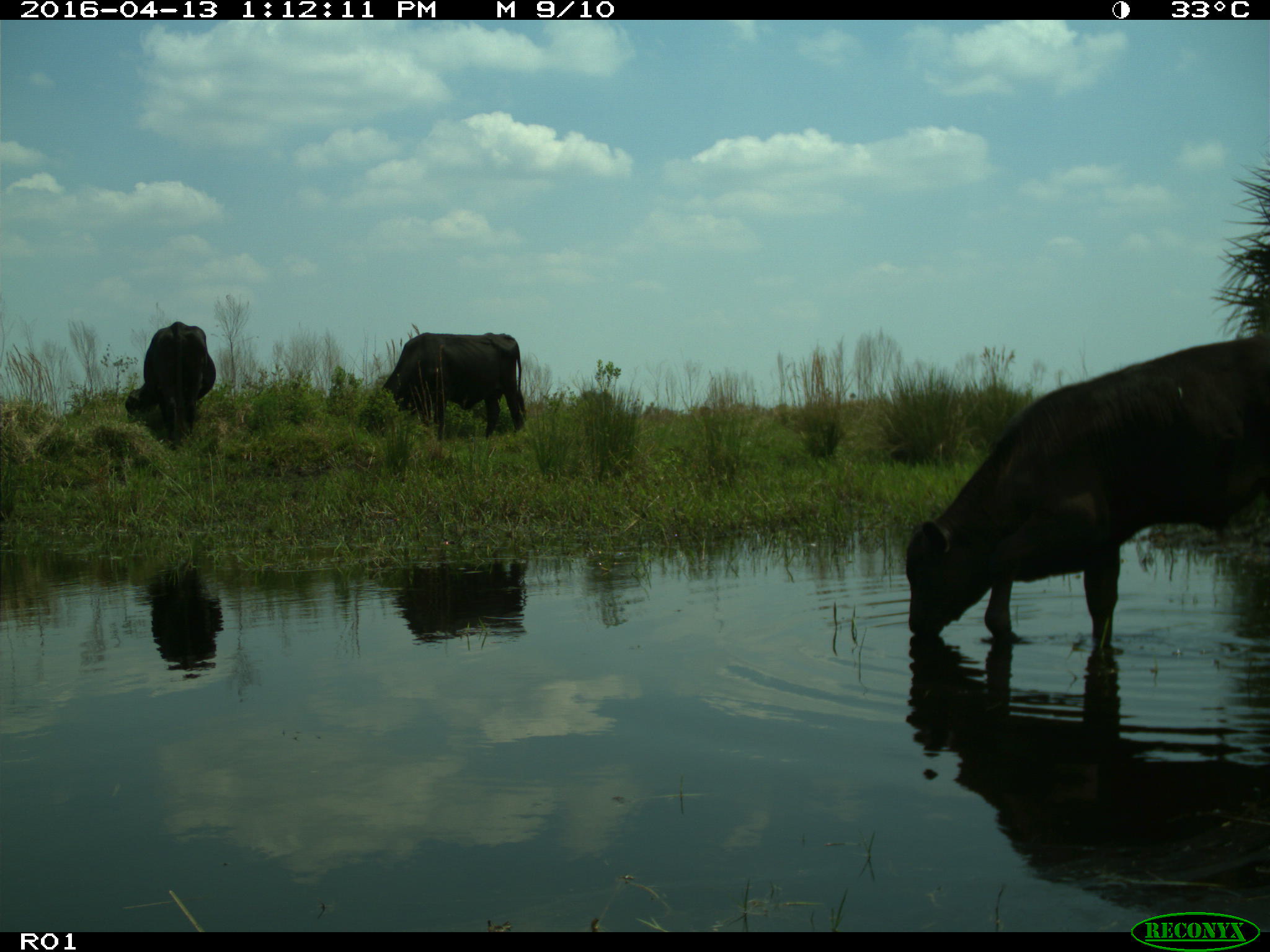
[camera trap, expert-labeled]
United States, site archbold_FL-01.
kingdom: Animalia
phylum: Chordata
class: Mammalia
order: Artiodactyla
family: Bovidae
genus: Bos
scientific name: Bos taurus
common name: domestic cow